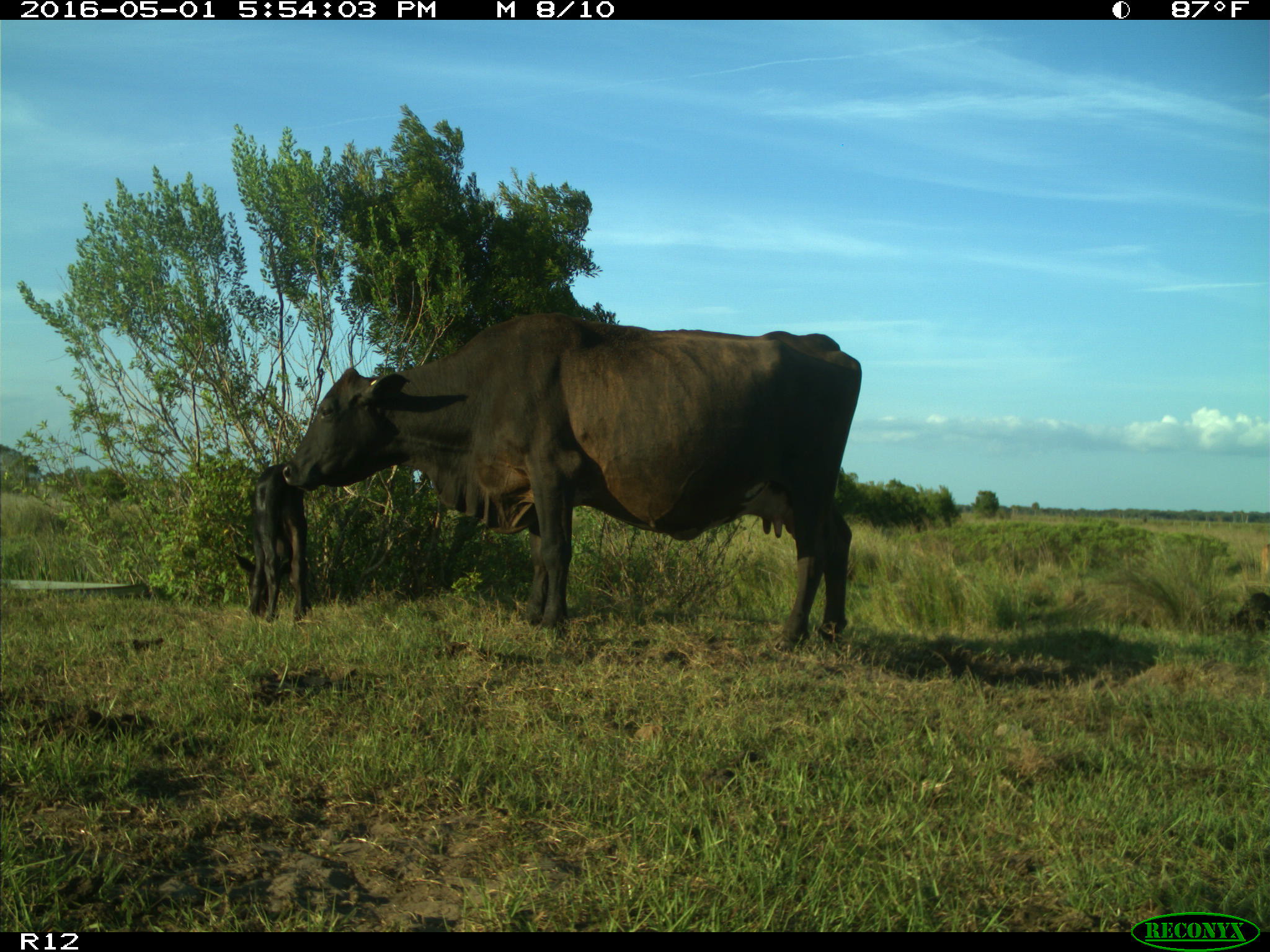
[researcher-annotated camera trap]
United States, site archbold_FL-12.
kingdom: Animalia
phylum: Chordata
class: Mammalia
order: Artiodactyla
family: Bovidae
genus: Bos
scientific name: Bos taurus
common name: domestic cow